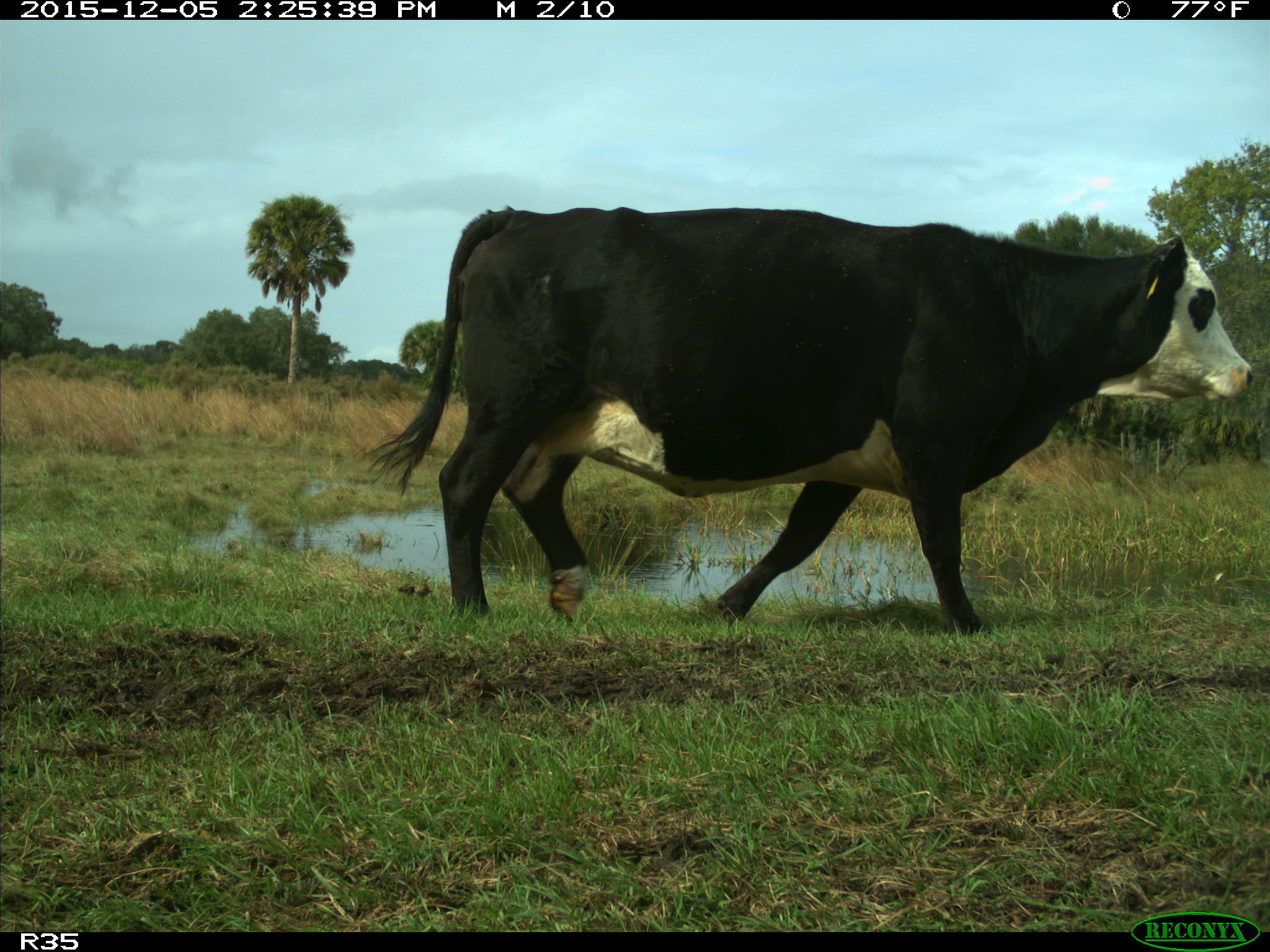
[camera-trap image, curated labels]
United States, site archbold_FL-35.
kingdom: Animalia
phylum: Chordata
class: Mammalia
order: Artiodactyla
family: Bovidae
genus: Bos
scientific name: Bos taurus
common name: domestic cow